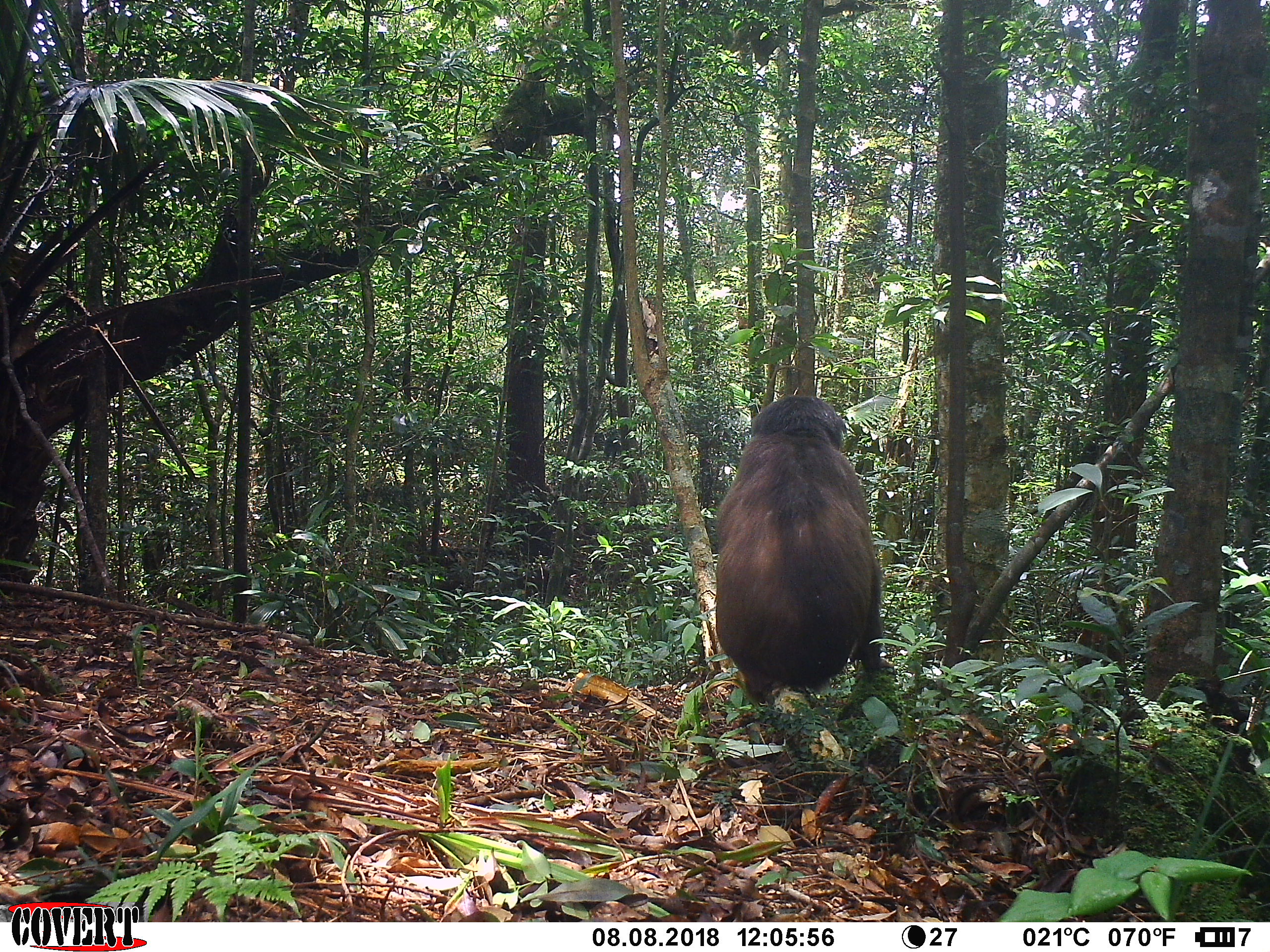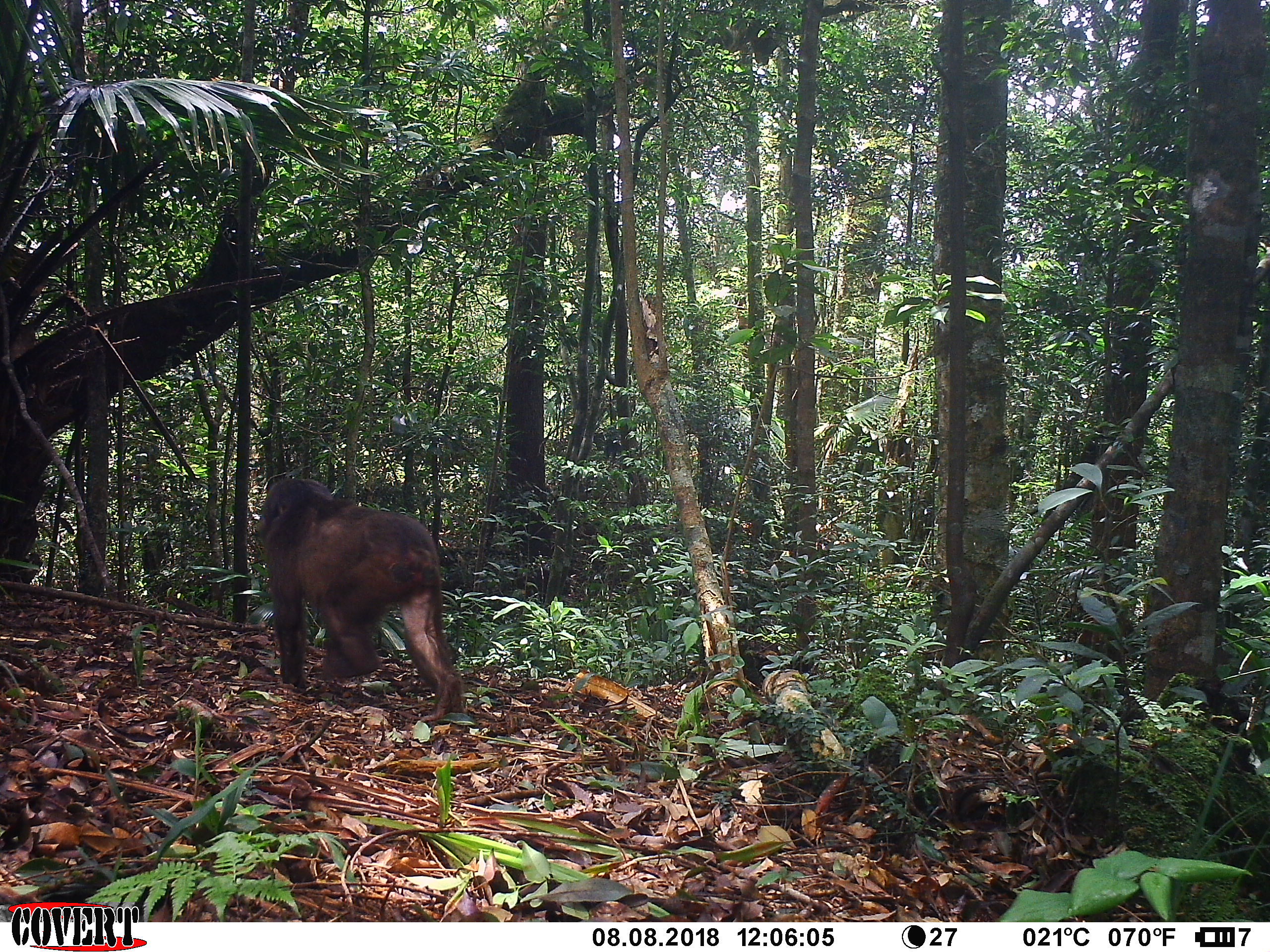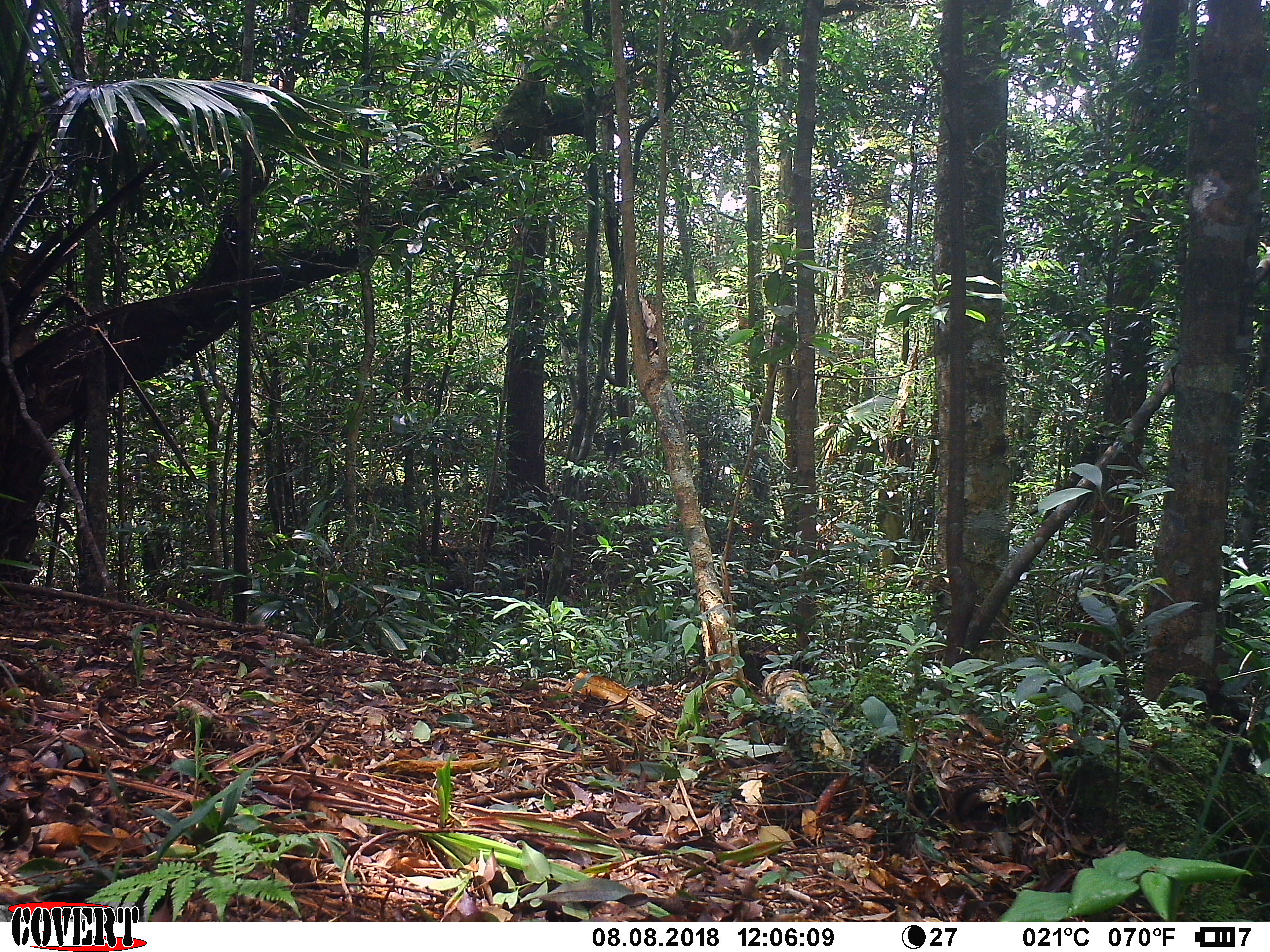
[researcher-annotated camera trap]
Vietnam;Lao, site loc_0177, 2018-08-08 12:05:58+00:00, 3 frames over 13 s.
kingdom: Animalia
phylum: Chordata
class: Mammalia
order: Primates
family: Cercopithecidae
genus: Macaca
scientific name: Macaca arctoides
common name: stump-tailed macaque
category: stump tailed macaque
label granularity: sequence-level